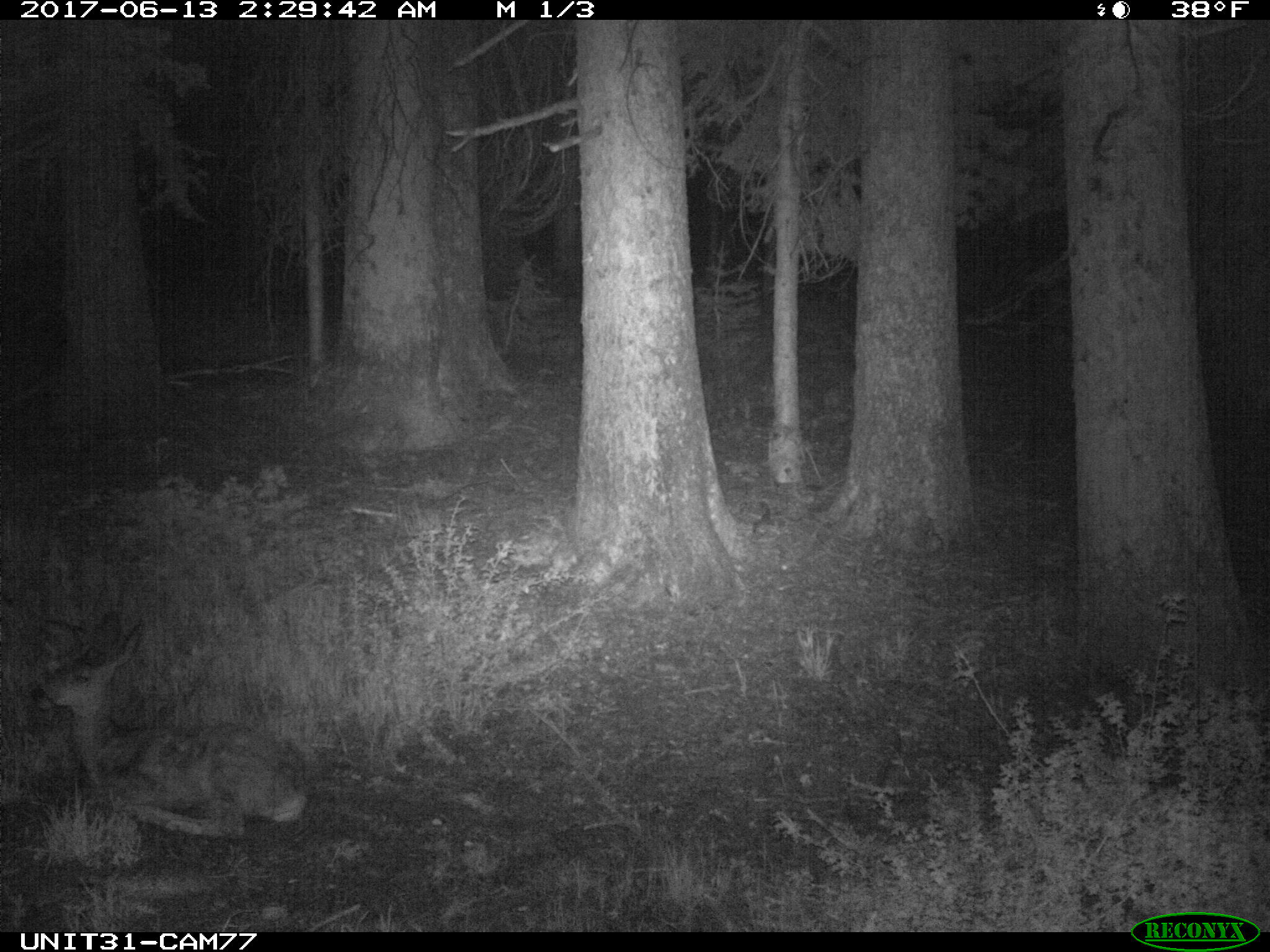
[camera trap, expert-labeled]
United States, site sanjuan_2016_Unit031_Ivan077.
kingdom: Animalia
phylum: Chordata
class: Mammalia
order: Artiodactyla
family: Cervidae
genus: Odocoileus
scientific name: Odocoileus hemionus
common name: mule deer